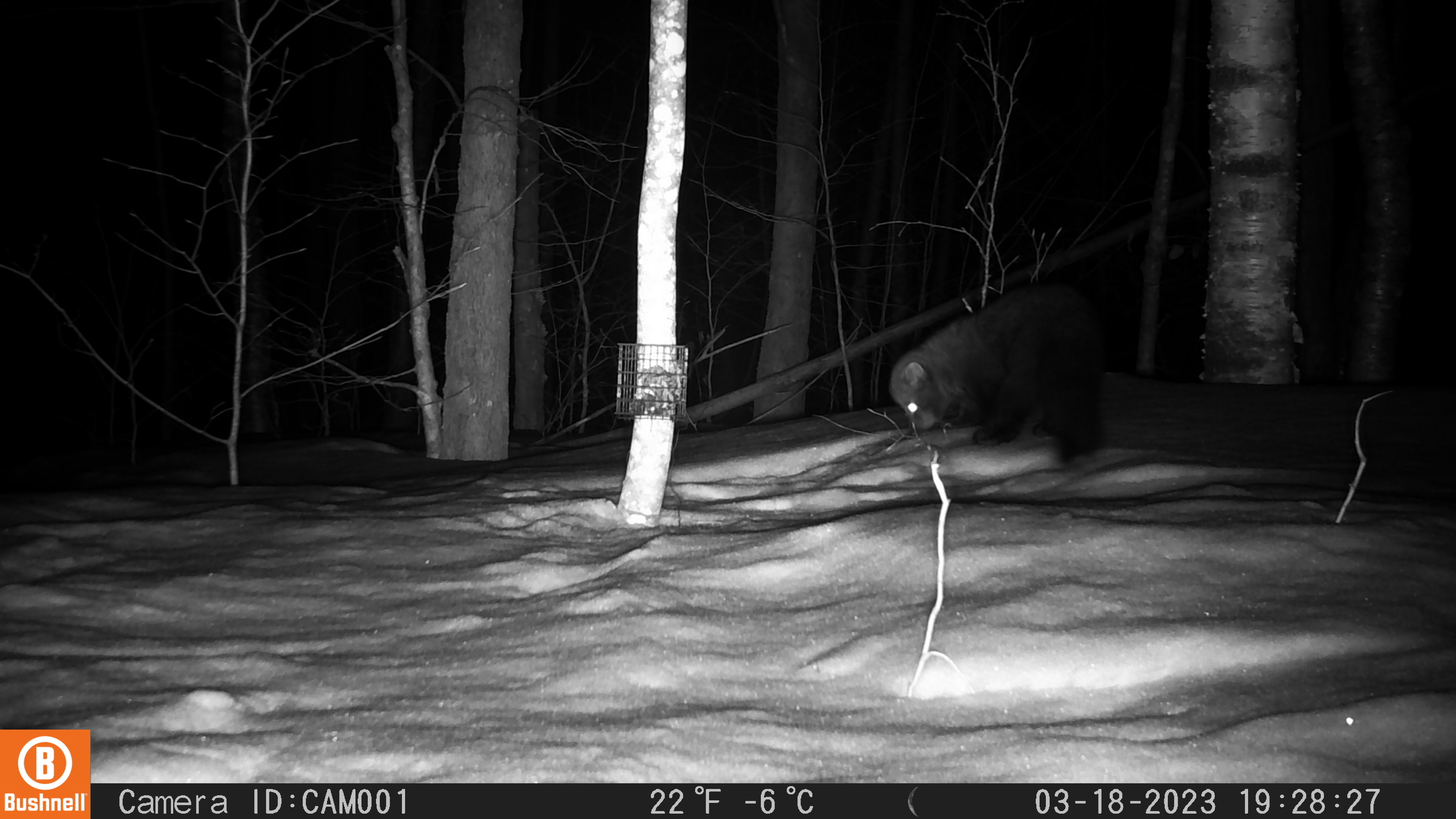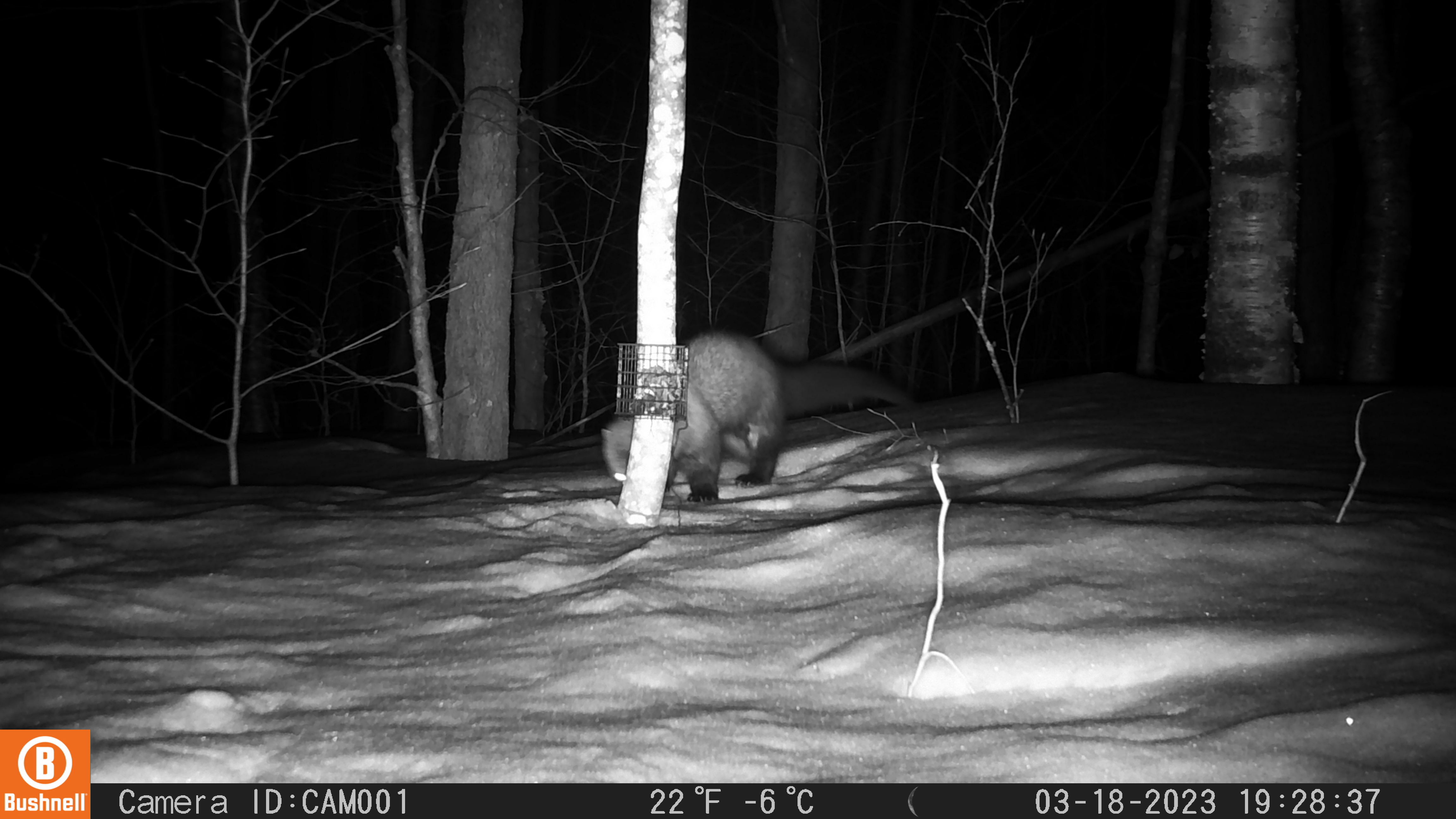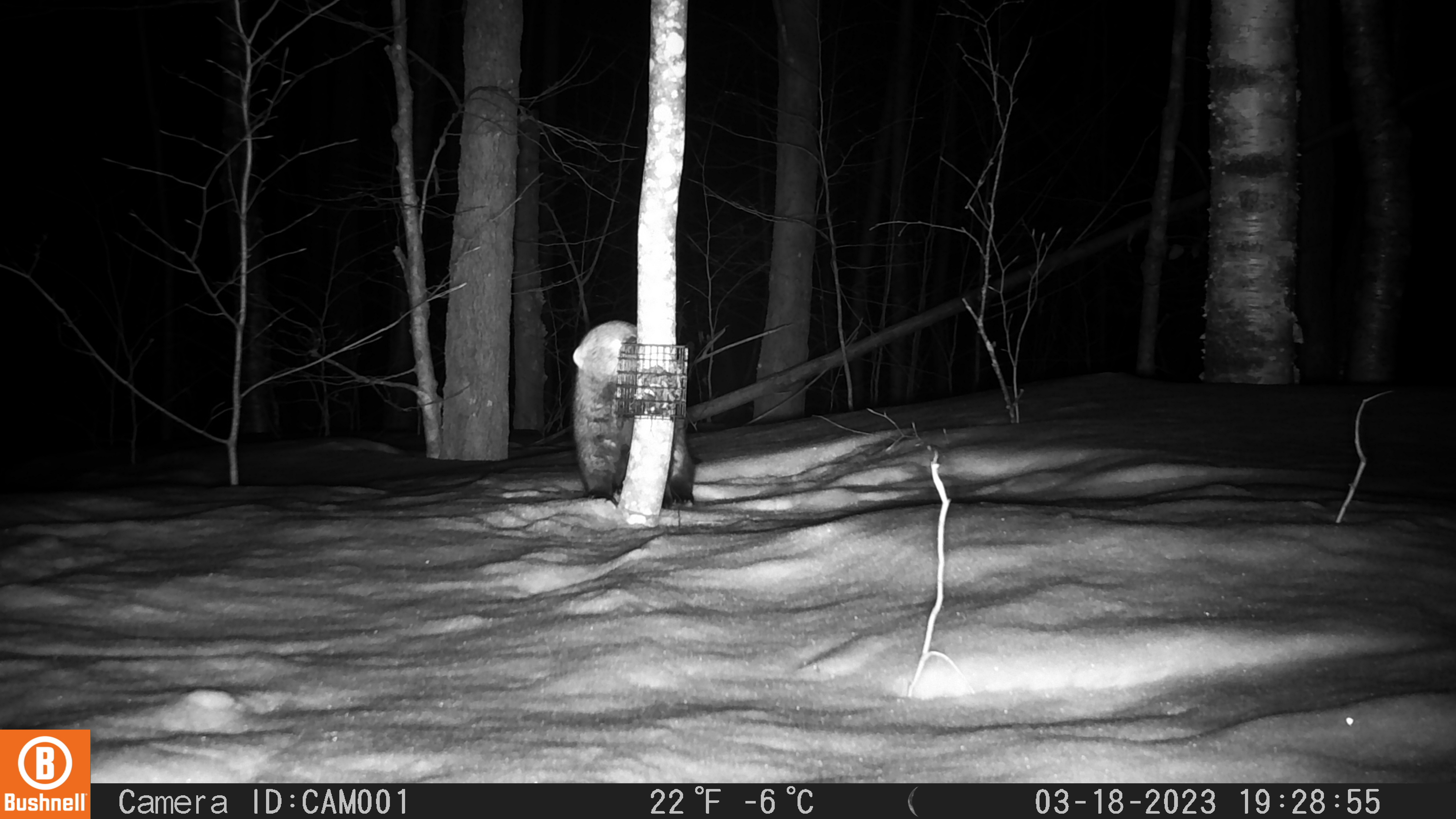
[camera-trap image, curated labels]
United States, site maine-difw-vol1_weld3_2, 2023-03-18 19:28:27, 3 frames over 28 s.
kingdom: Animalia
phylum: Chordata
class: Mammalia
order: Carnivora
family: Mustelidae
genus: Pekania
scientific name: Pekania pennanti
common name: fisher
Fisher (Pekania pennanti).